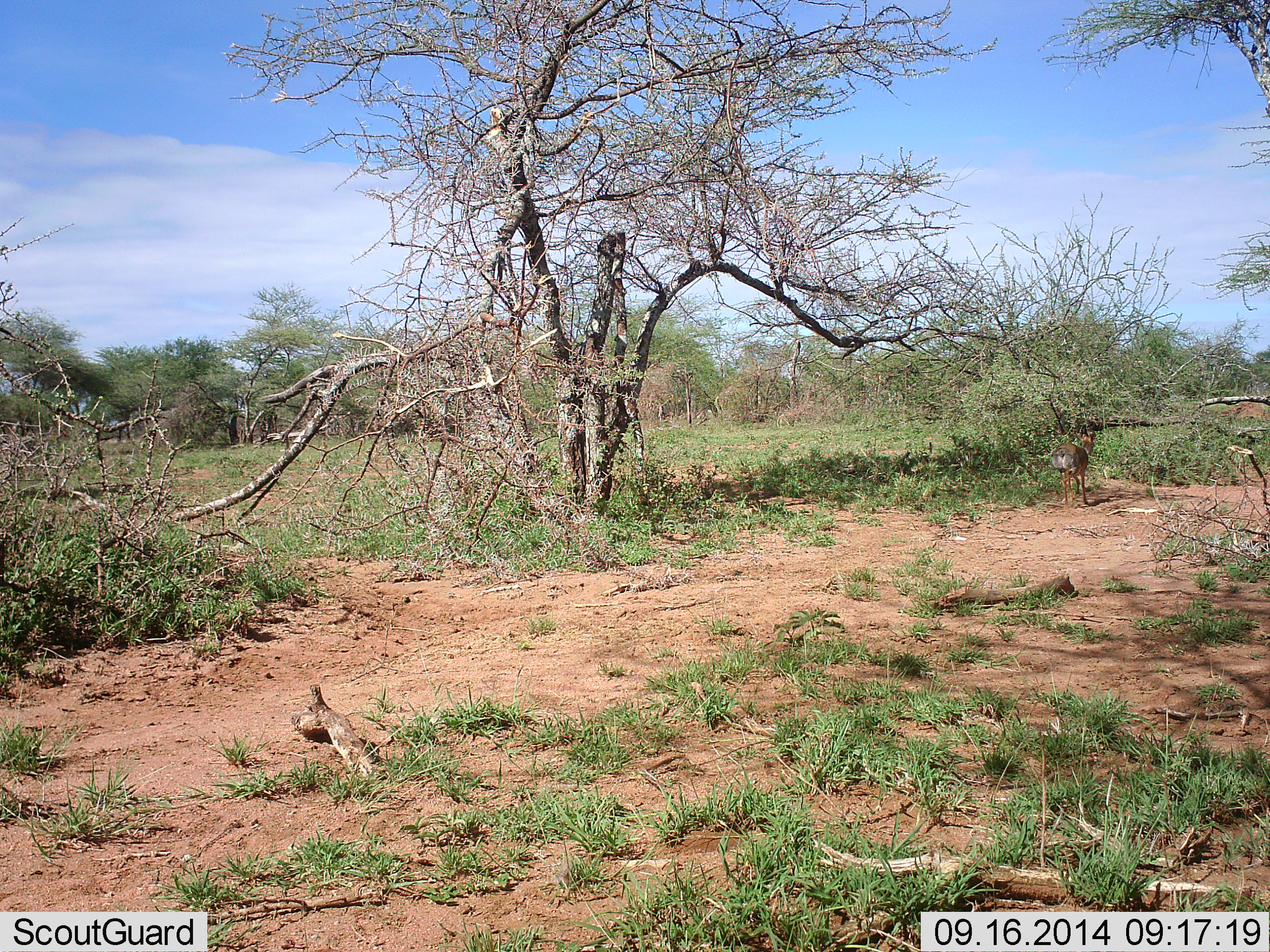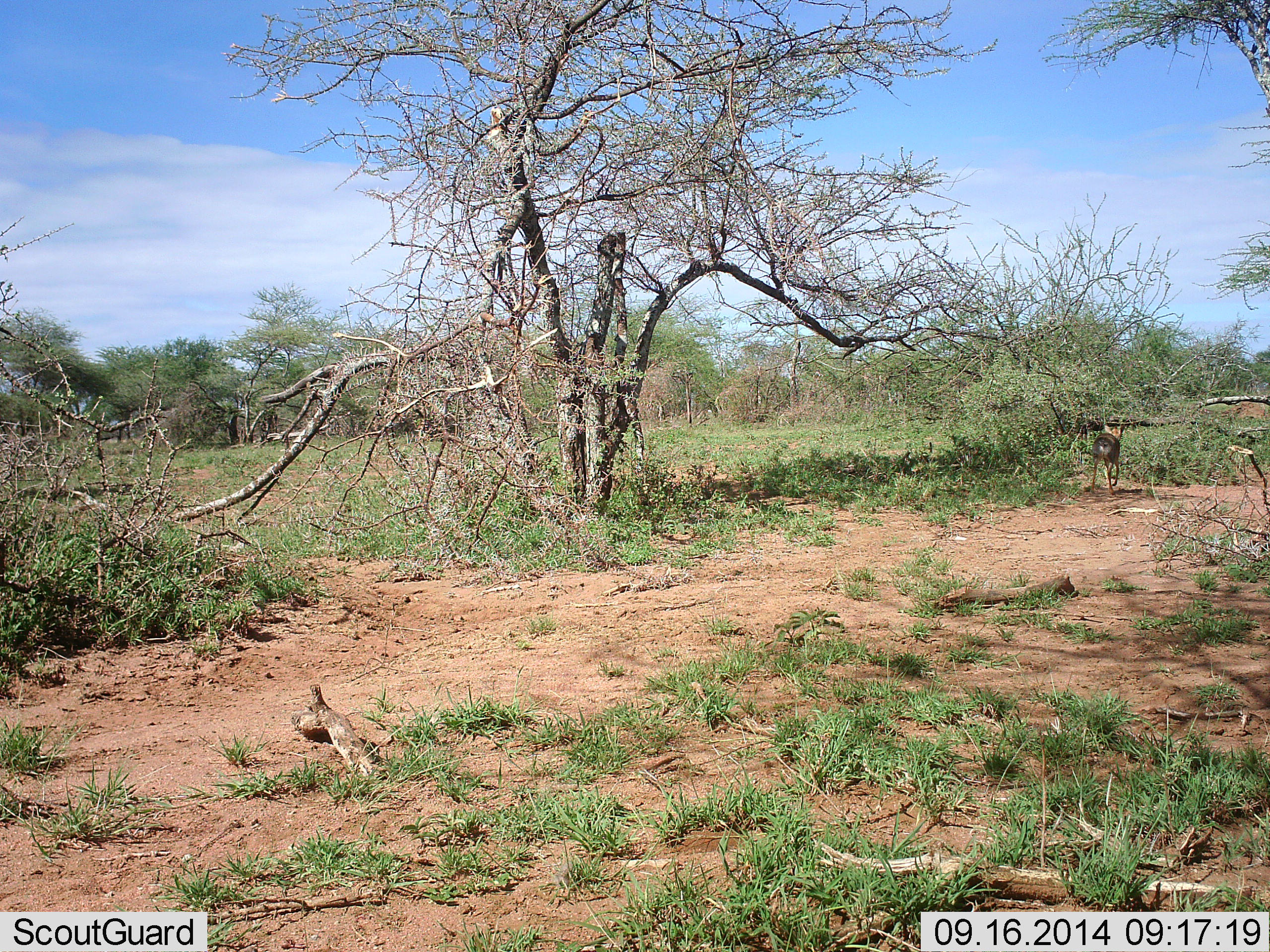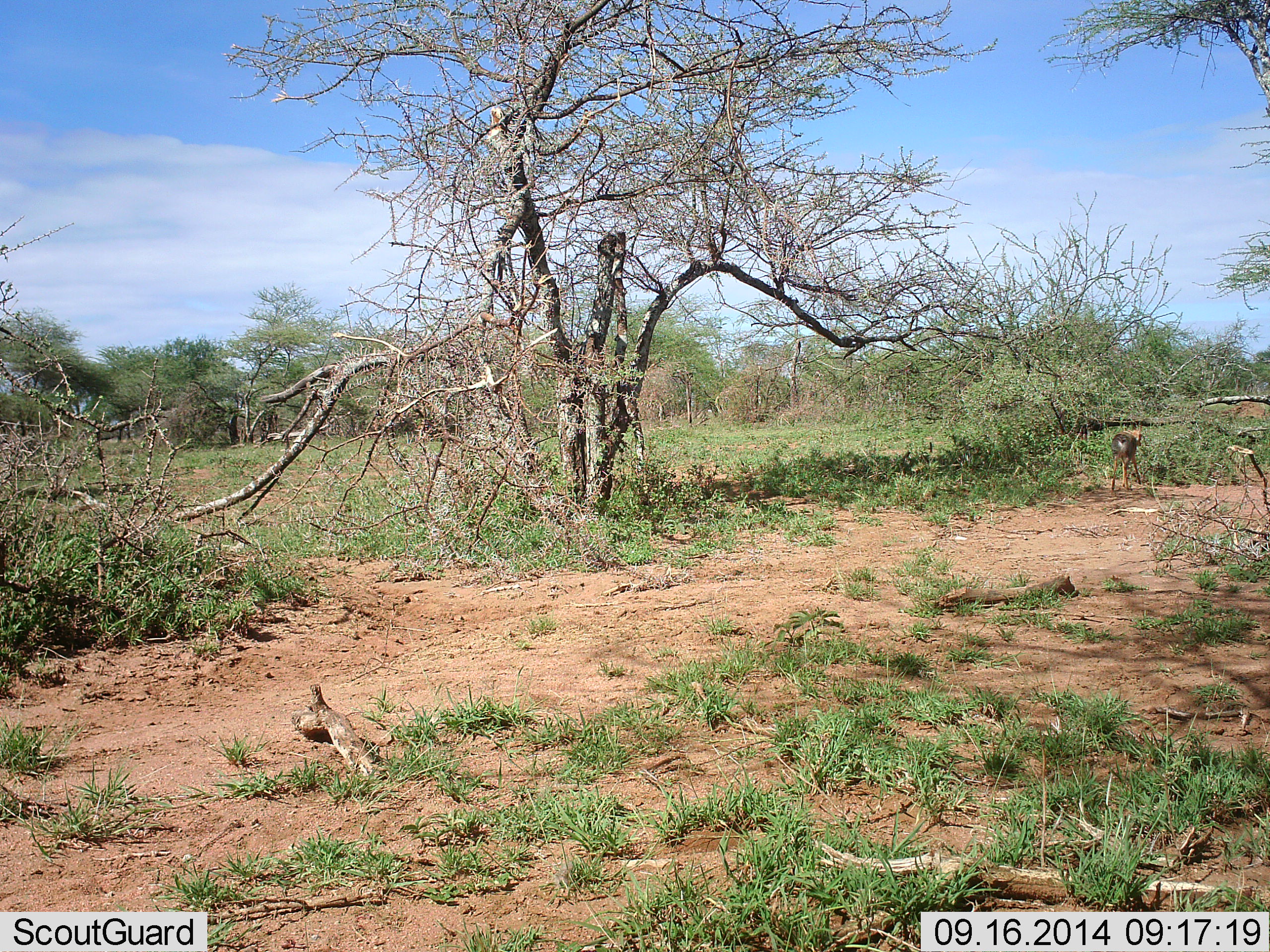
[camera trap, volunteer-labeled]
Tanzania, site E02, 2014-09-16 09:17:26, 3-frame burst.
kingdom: Animalia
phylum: Chordata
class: Mammalia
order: Artiodactyla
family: Bovidae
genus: Madoqua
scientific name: Madoqua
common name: dikdik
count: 1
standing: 0%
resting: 0%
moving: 100%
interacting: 0%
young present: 0%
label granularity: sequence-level